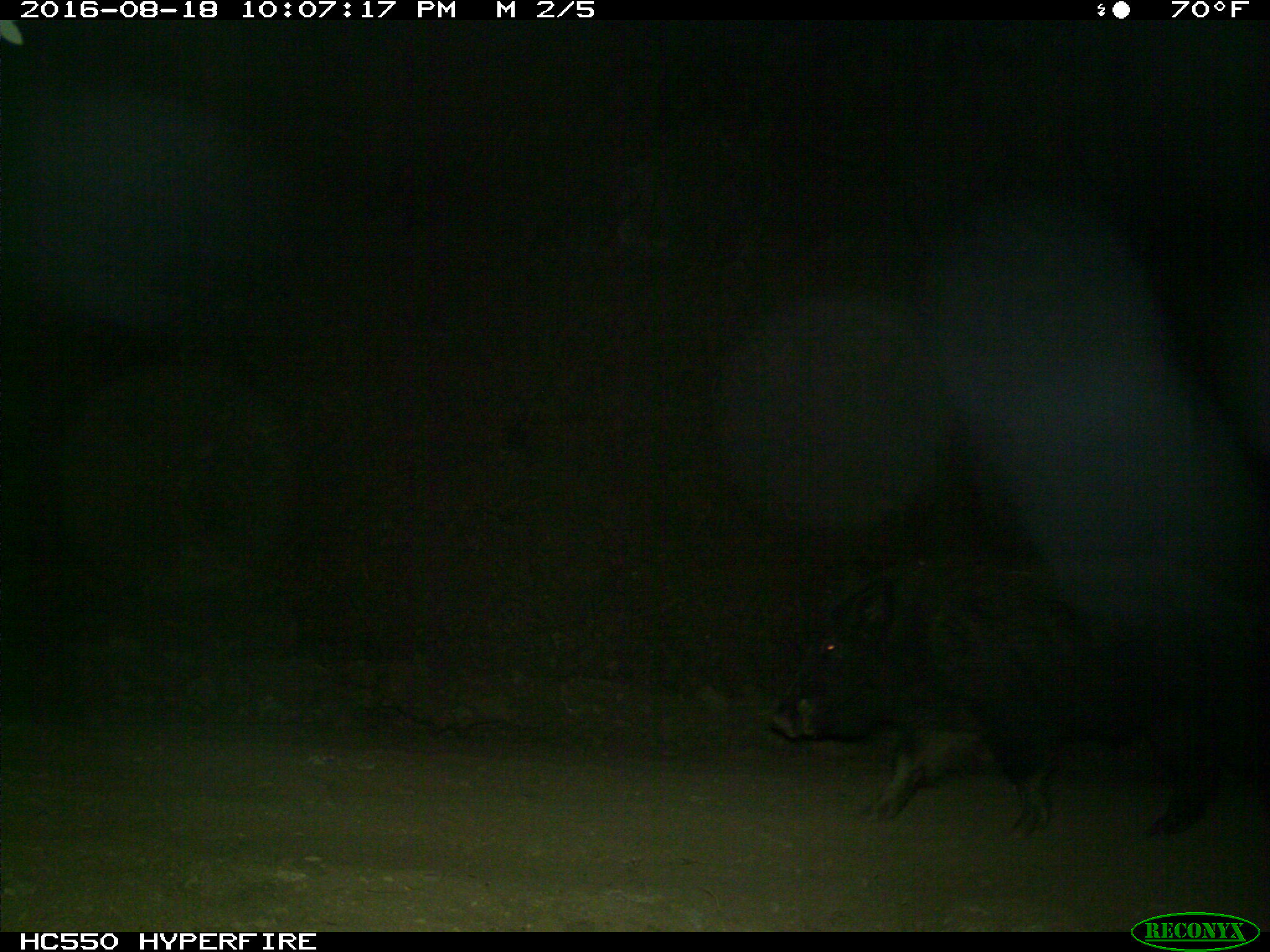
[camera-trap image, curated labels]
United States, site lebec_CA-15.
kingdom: Animalia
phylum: Chordata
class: Mammalia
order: Artiodactyla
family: Suidae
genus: Sus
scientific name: Sus scrofa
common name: wild boar